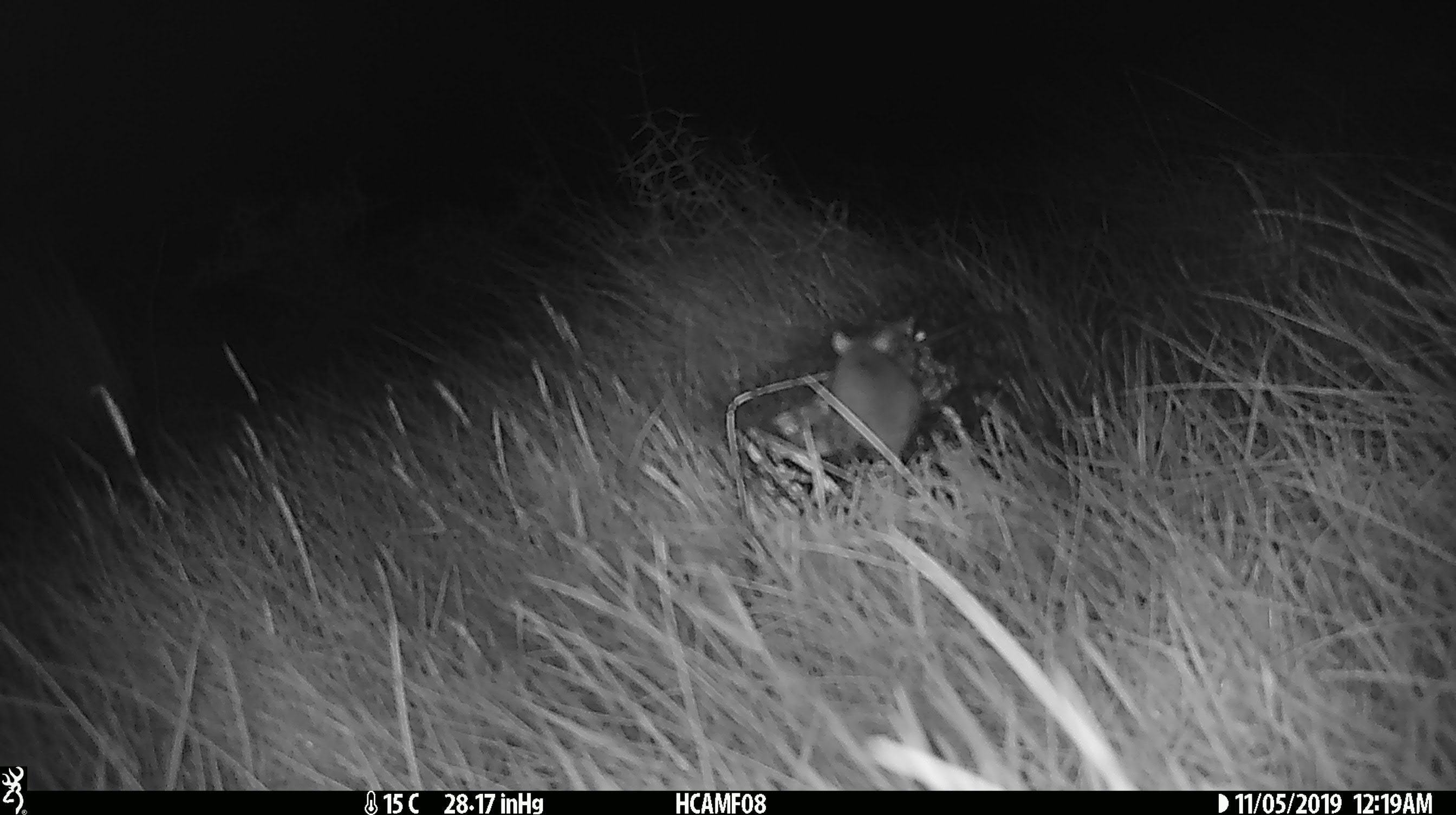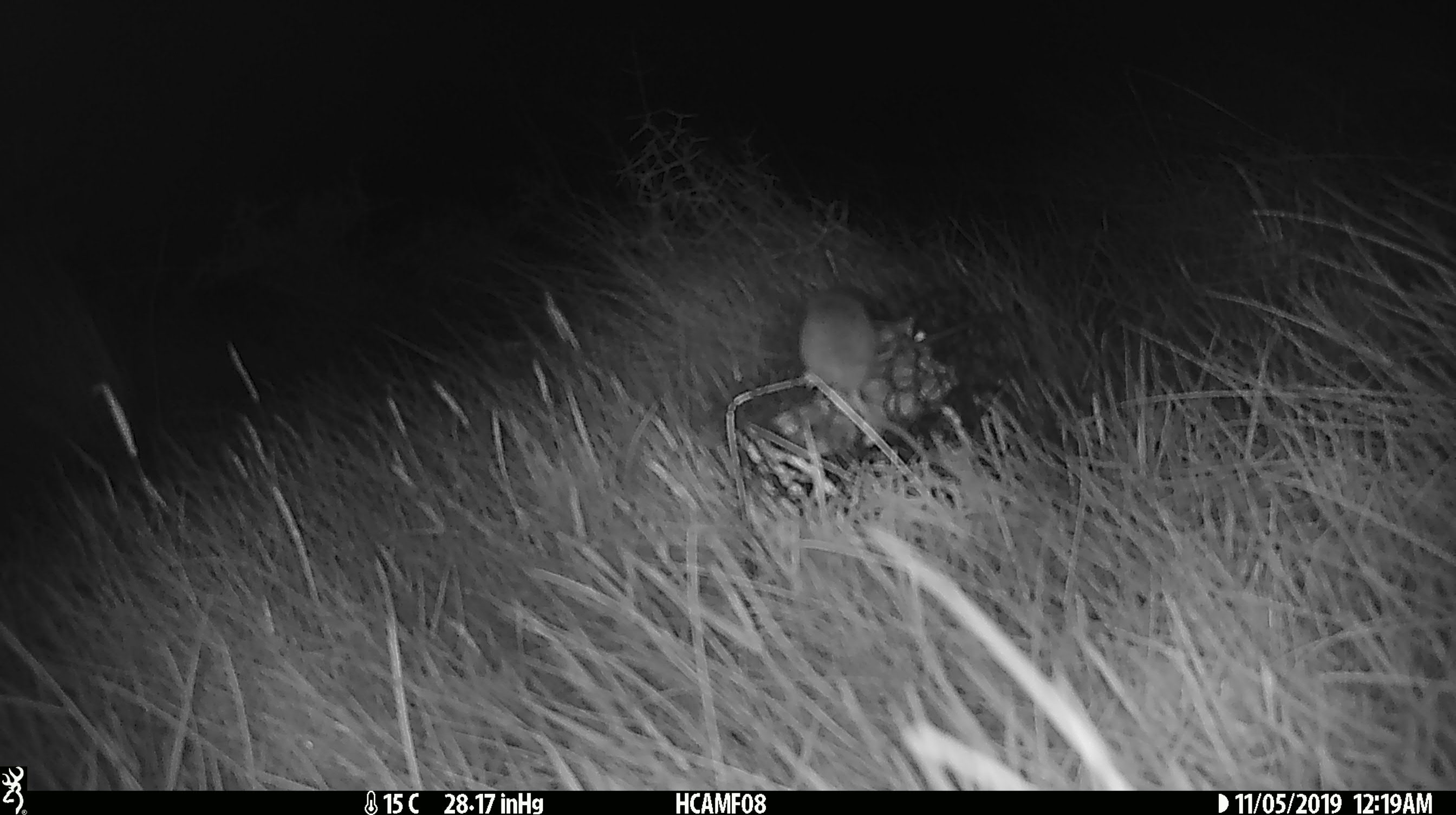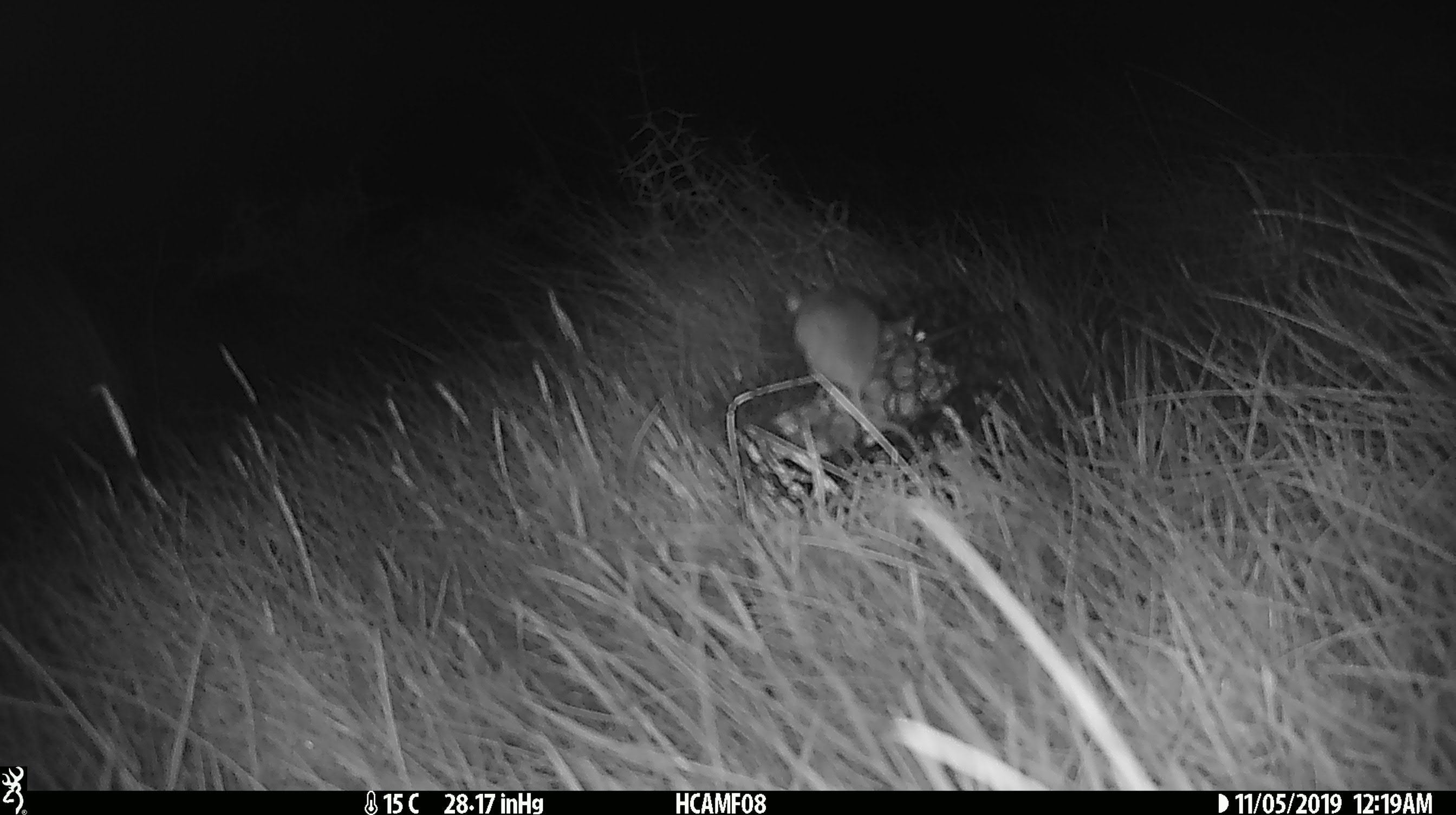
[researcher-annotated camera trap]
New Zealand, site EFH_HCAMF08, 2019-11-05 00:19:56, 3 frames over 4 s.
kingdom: Animalia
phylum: Chordata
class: Mammalia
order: Rodentia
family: Muridae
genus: Mus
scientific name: Mus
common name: mouse